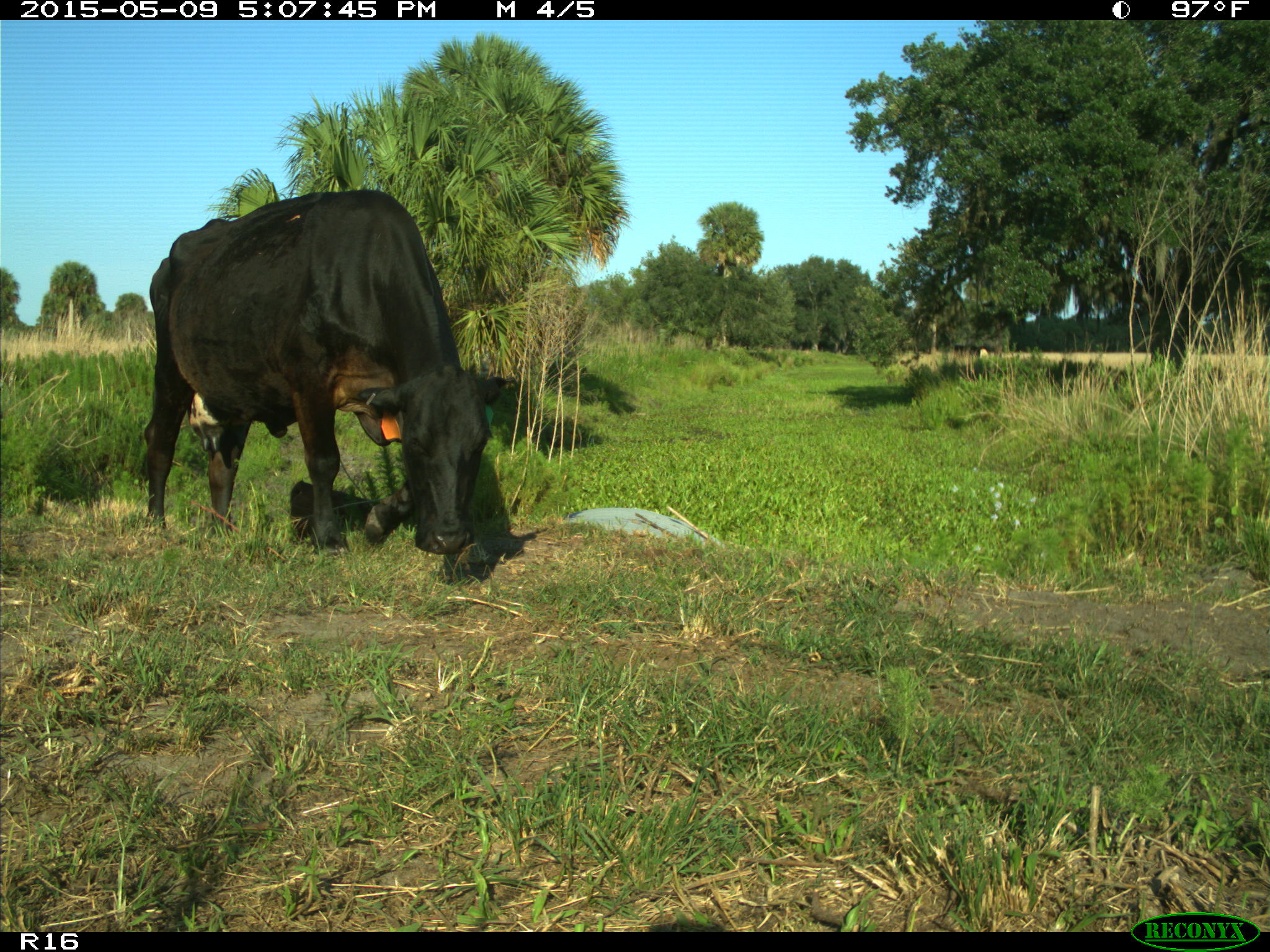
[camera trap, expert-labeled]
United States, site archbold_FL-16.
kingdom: Animalia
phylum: Chordata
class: Mammalia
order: Artiodactyla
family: Bovidae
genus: Bos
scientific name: Bos taurus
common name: domestic cow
Bos taurus (domestic cow).